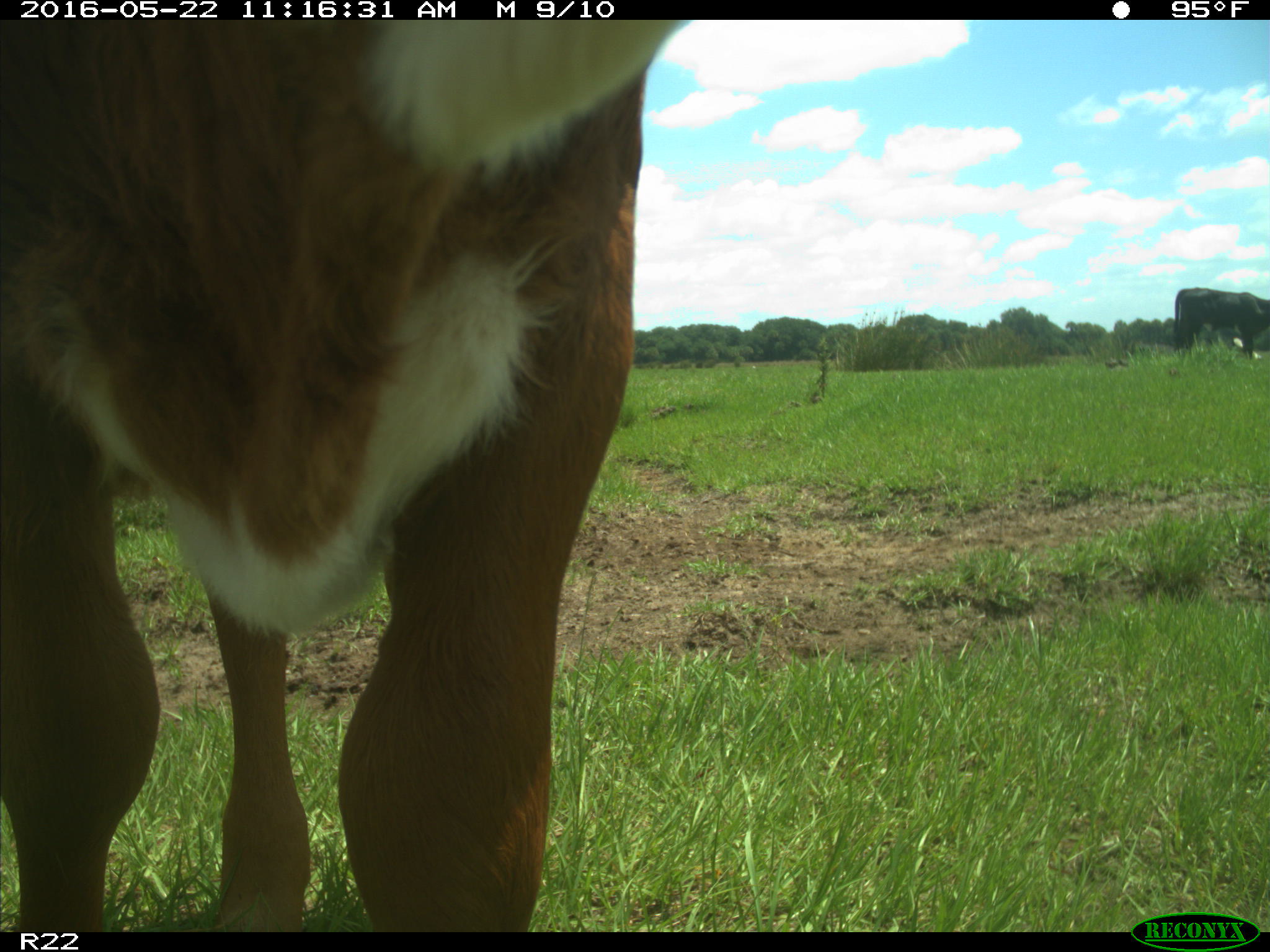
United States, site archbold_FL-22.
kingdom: Animalia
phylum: Chordata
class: Mammalia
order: Artiodactyla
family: Bovidae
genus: Bos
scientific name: Bos taurus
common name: domestic cow